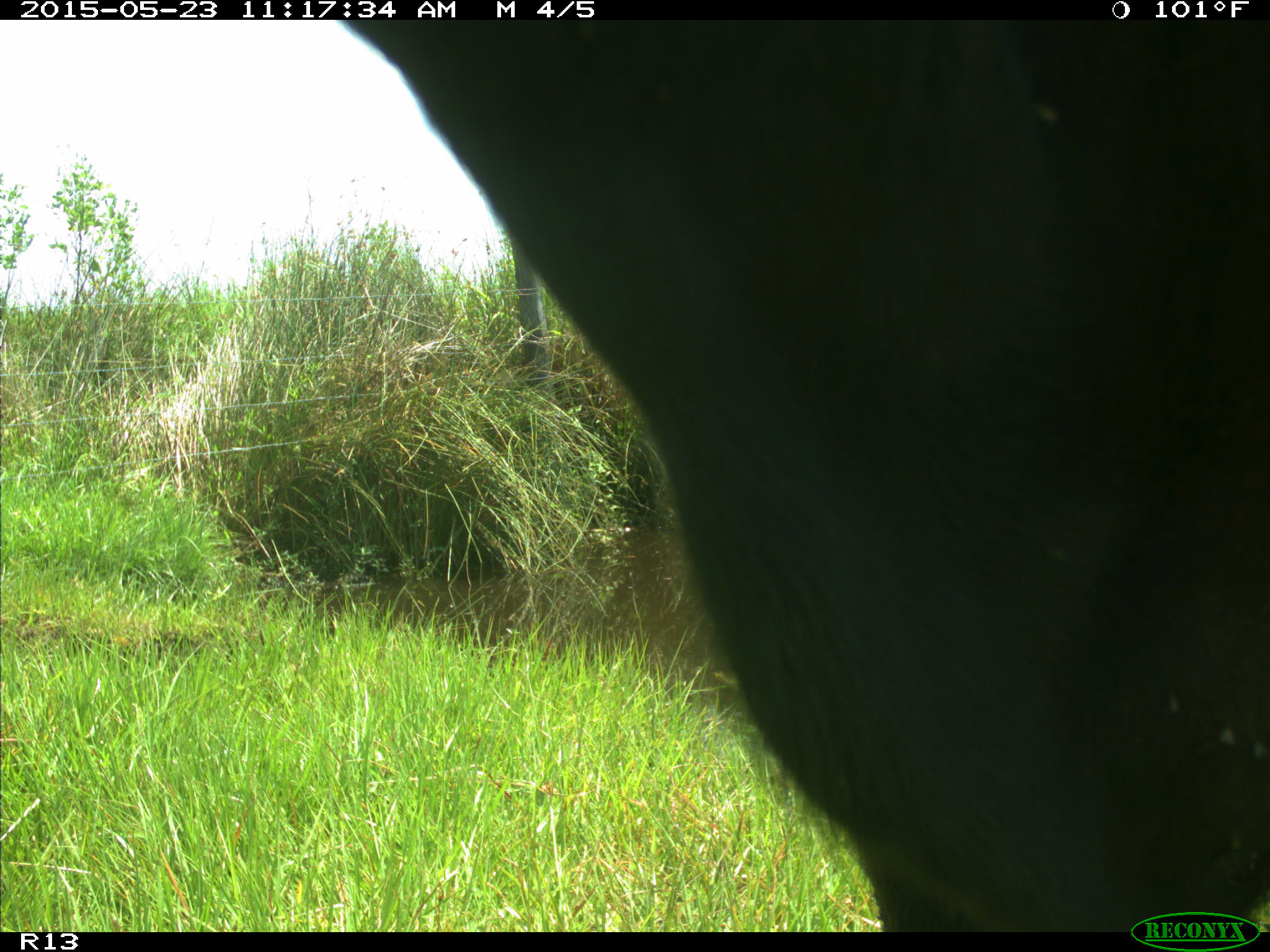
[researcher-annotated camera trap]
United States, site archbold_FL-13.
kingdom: Animalia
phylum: Chordata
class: Mammalia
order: Artiodactyla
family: Bovidae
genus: Bos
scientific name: Bos taurus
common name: domestic cow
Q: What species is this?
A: Bos taurus (domestic cow).